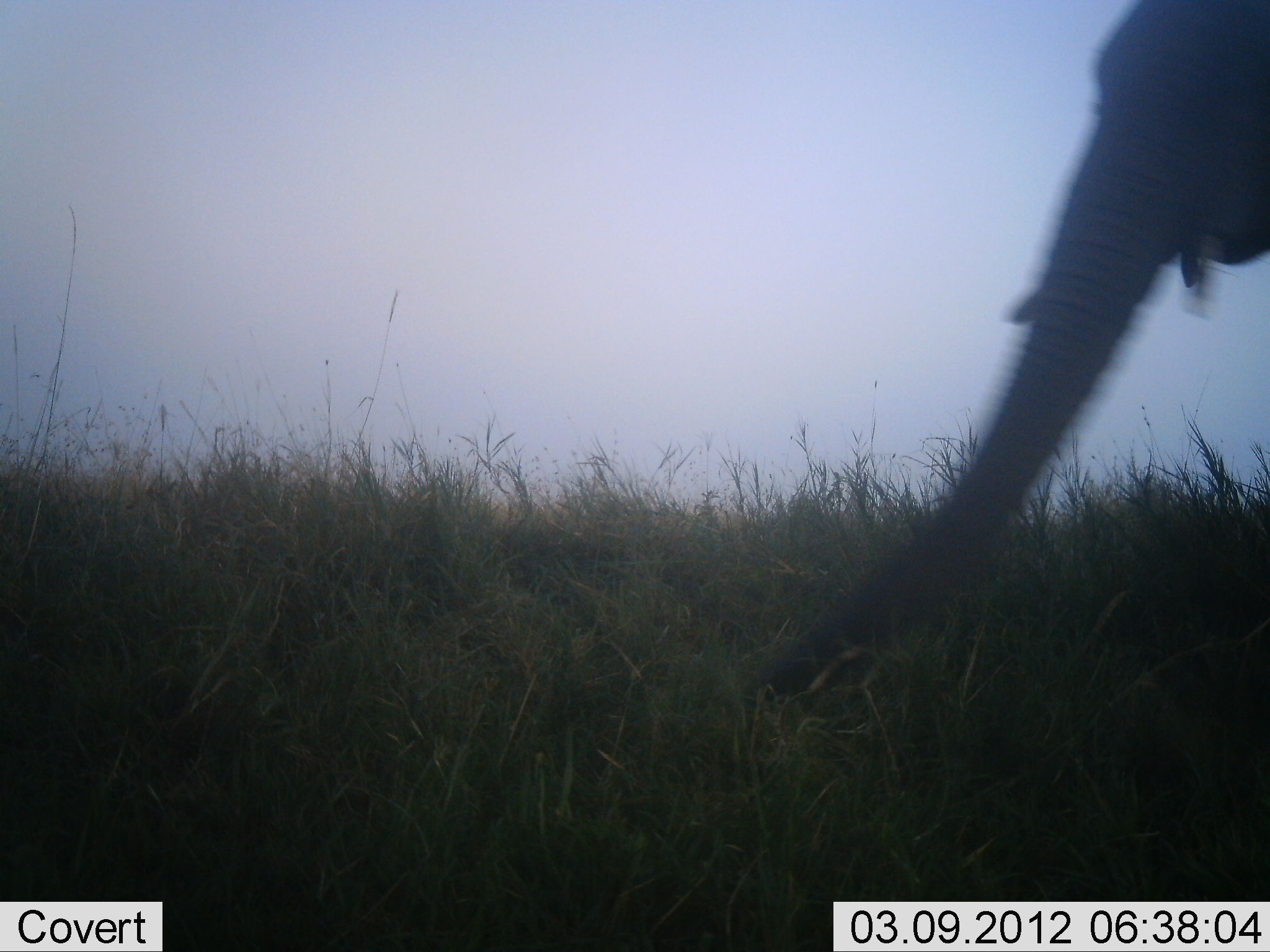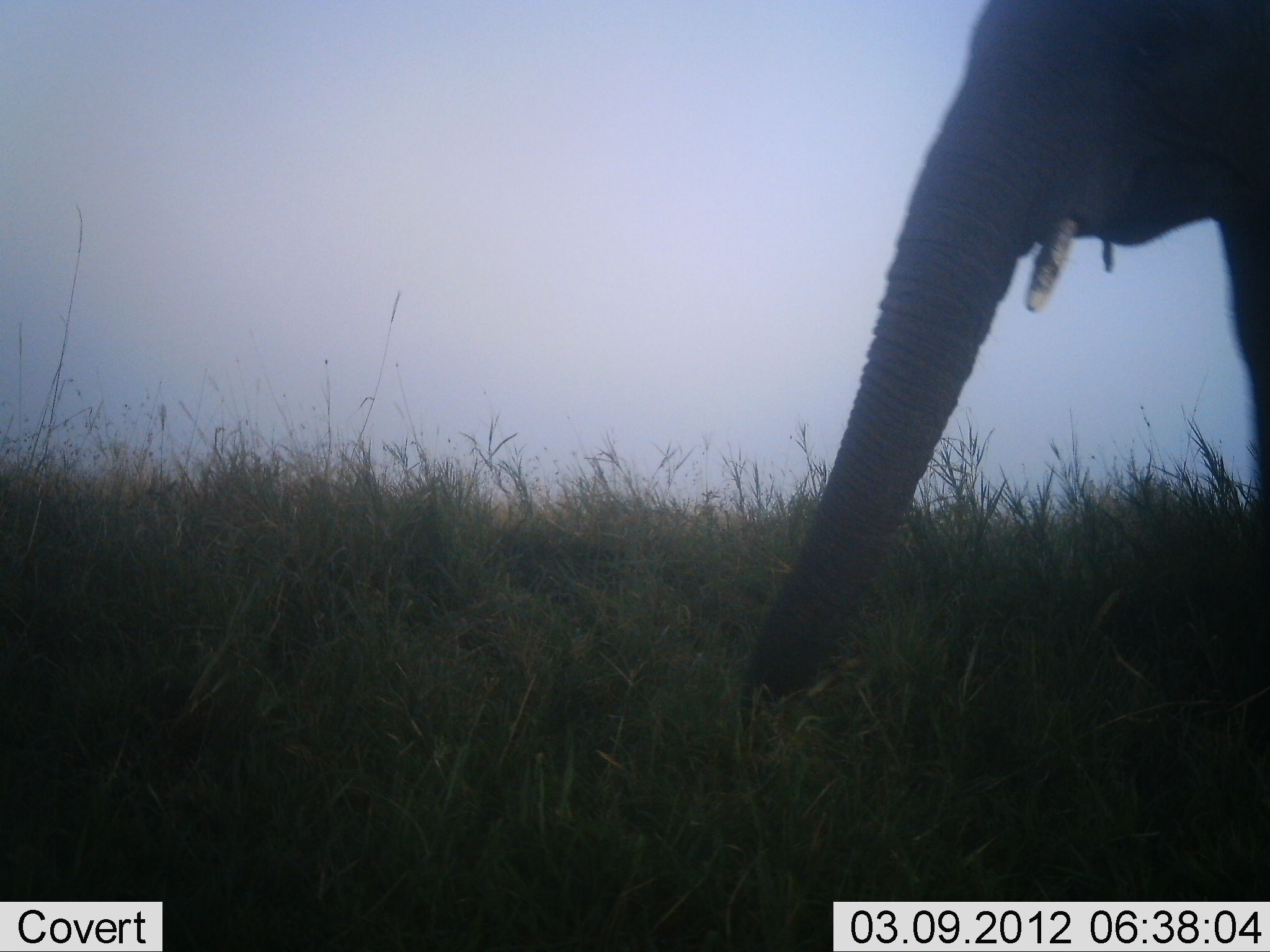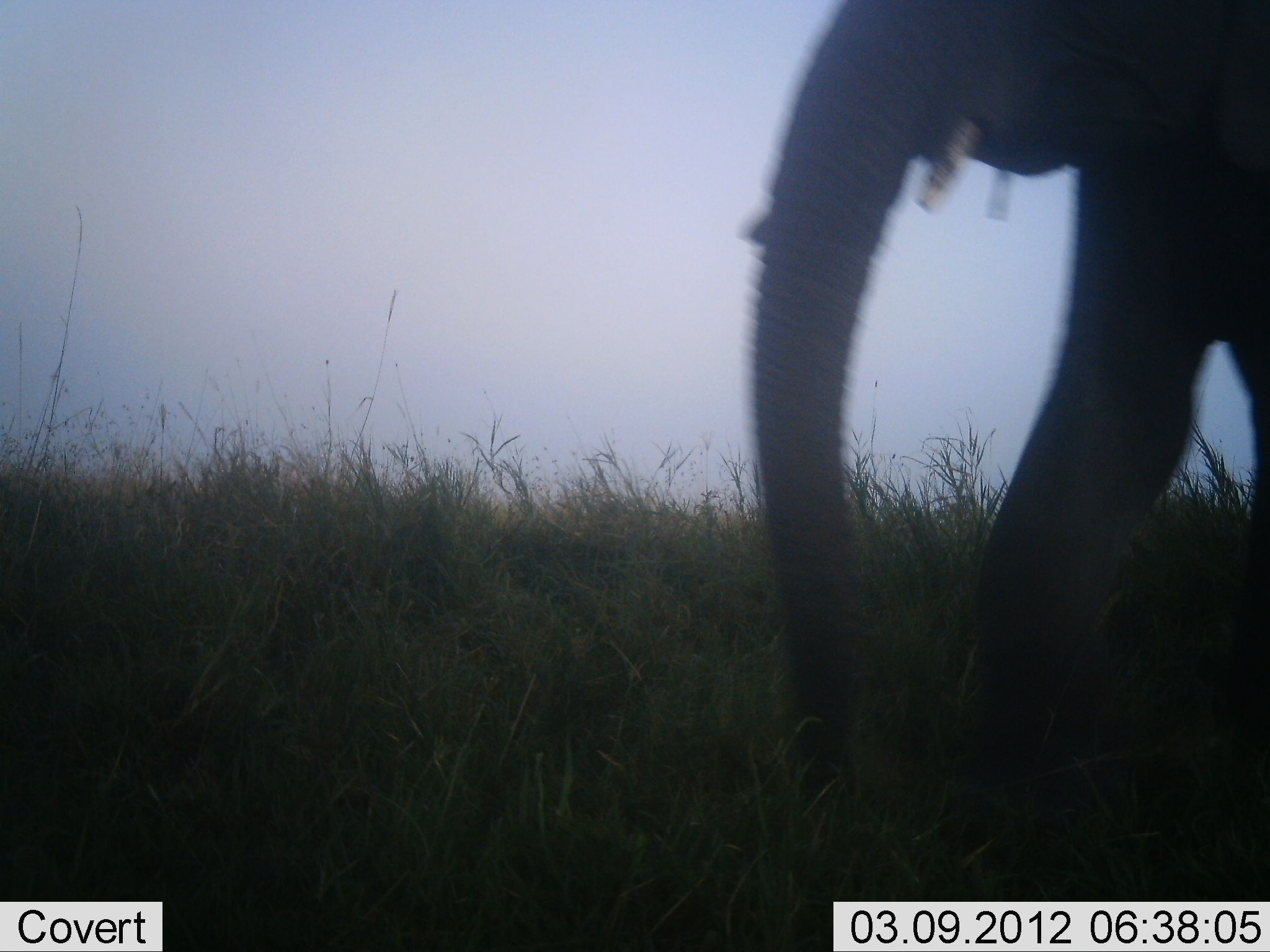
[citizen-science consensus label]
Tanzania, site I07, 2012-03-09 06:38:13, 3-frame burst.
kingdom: Animalia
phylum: Chordata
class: Mammalia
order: Proboscidea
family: Elephantidae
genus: Loxodonta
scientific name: Loxodonta africana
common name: african bush elephant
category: elephant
Elephant (african bush elephant) (Loxodonta africana), count 1. Behavior (volunteer vote fractions): standing 0%, resting 0%, moving 97%, interacting 0%. Young present (vote fraction): 0%. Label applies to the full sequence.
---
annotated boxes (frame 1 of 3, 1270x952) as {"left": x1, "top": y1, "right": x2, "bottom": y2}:
animal: {"left": 738, "top": 0, "right": 1269, "bottom": 719}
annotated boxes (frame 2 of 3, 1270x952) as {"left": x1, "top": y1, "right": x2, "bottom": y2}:
animal: {"left": 742, "top": 0, "right": 1269, "bottom": 698}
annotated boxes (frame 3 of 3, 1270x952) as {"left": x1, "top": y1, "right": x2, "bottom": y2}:
animal: {"left": 733, "top": 2, "right": 1269, "bottom": 819}